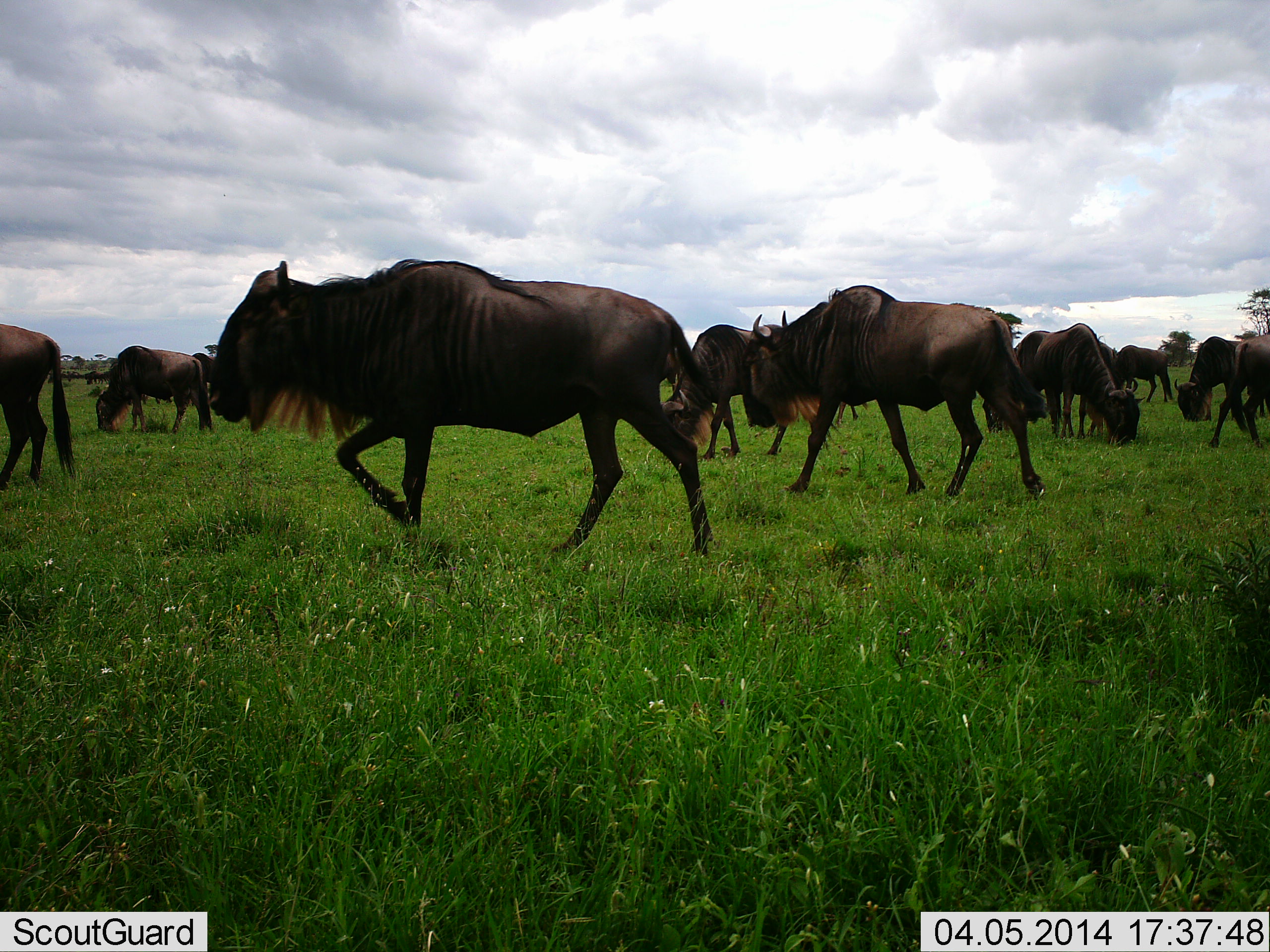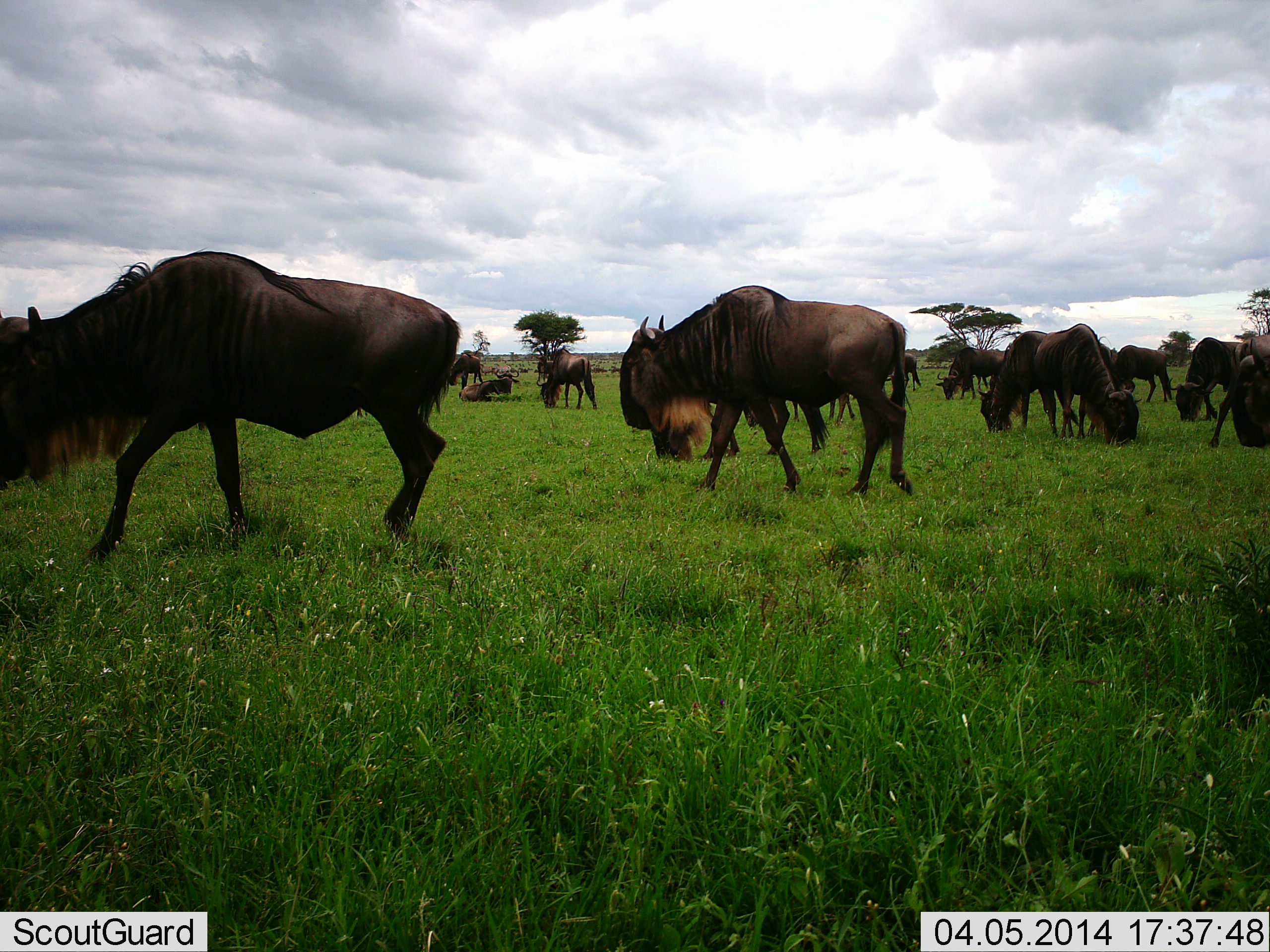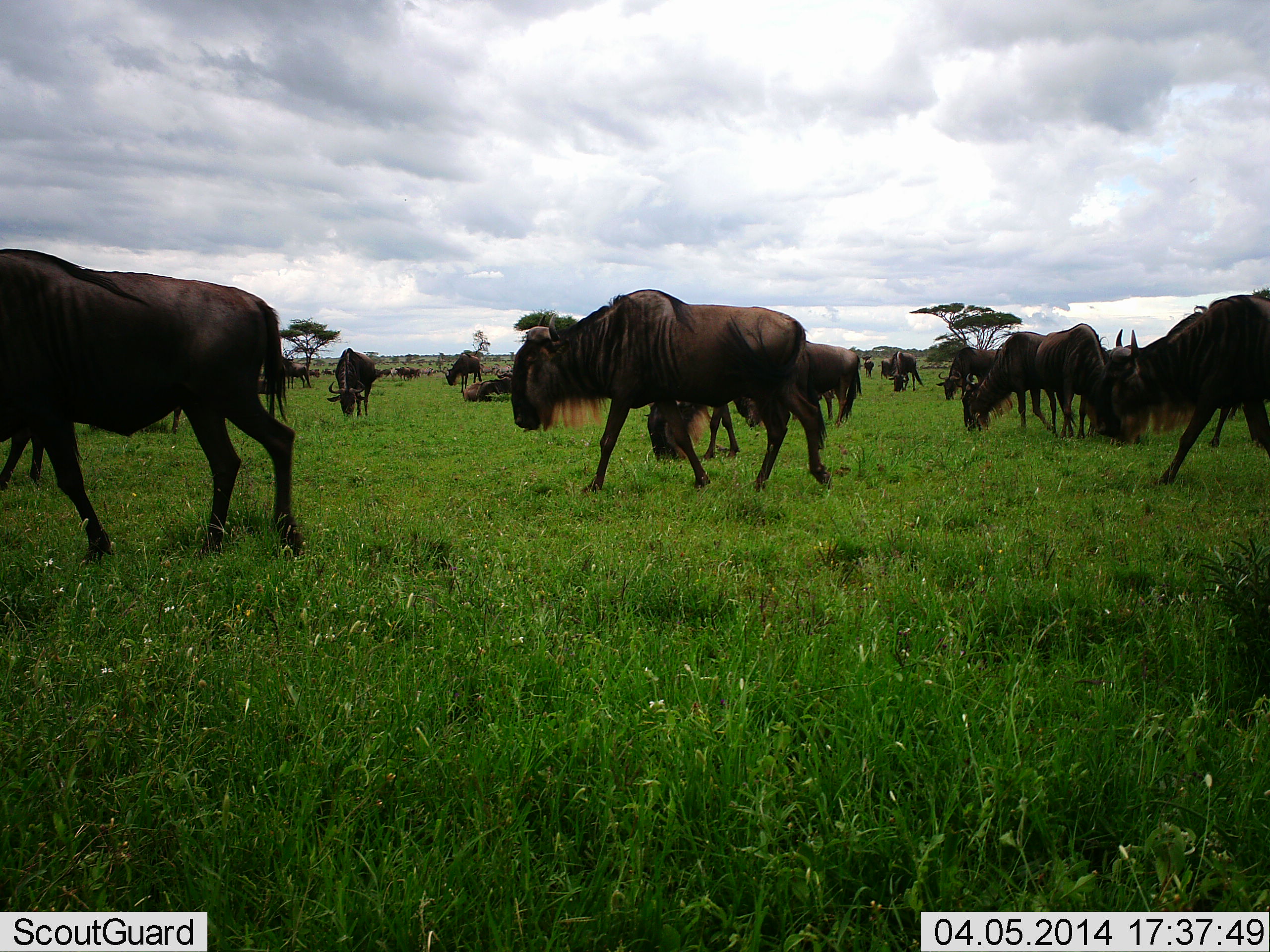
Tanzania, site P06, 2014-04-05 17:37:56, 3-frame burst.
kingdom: Animalia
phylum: Chordata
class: Mammalia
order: Artiodactyla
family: Bovidae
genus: Connochaetes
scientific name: Connochaetes taurinus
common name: blue wildebeest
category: wildebeest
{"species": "wildebeest (blue wildebeest) (Connochaetes taurinus)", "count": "11-50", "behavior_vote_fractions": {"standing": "30%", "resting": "40%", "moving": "70%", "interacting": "0%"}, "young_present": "0%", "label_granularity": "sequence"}